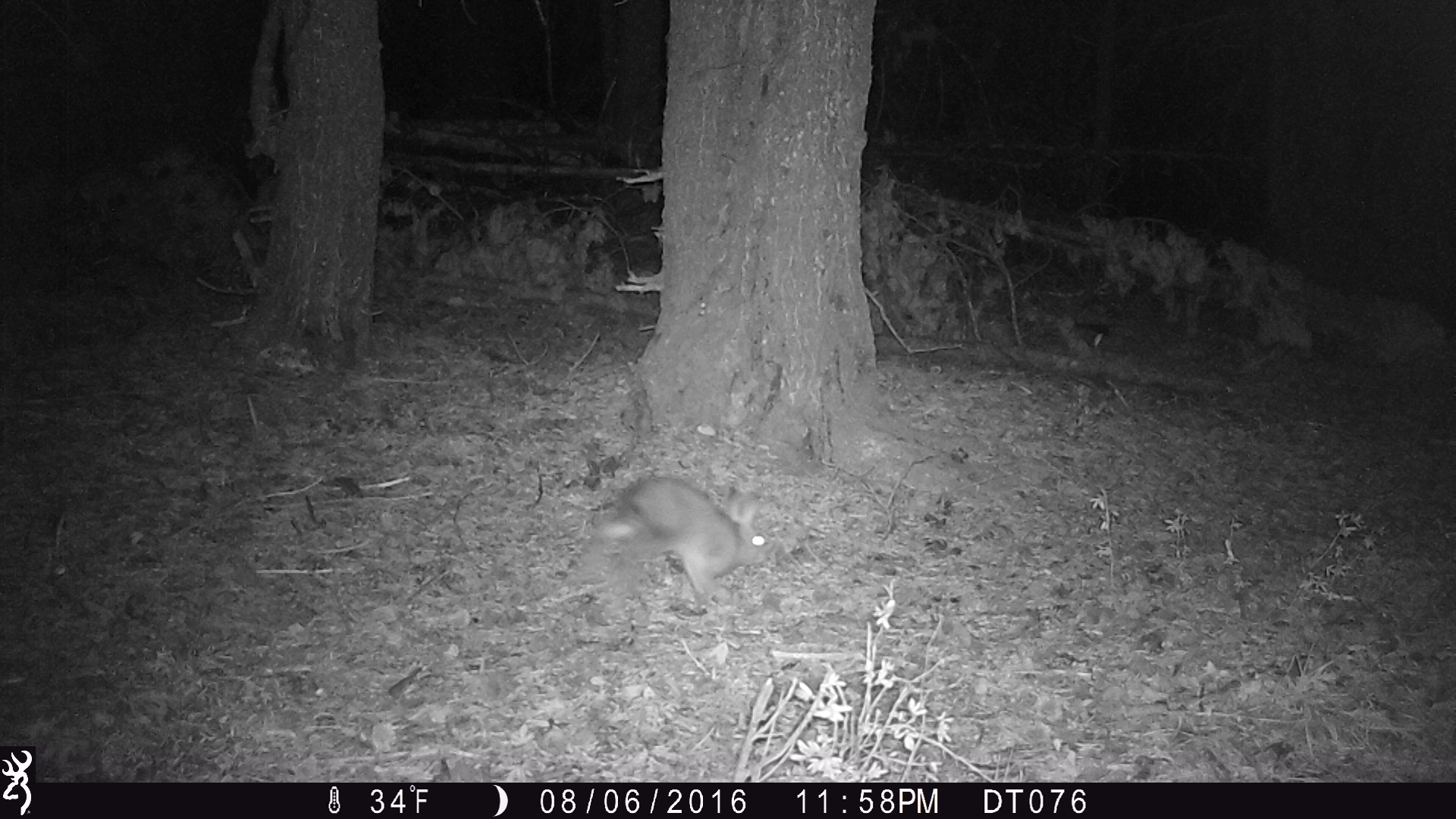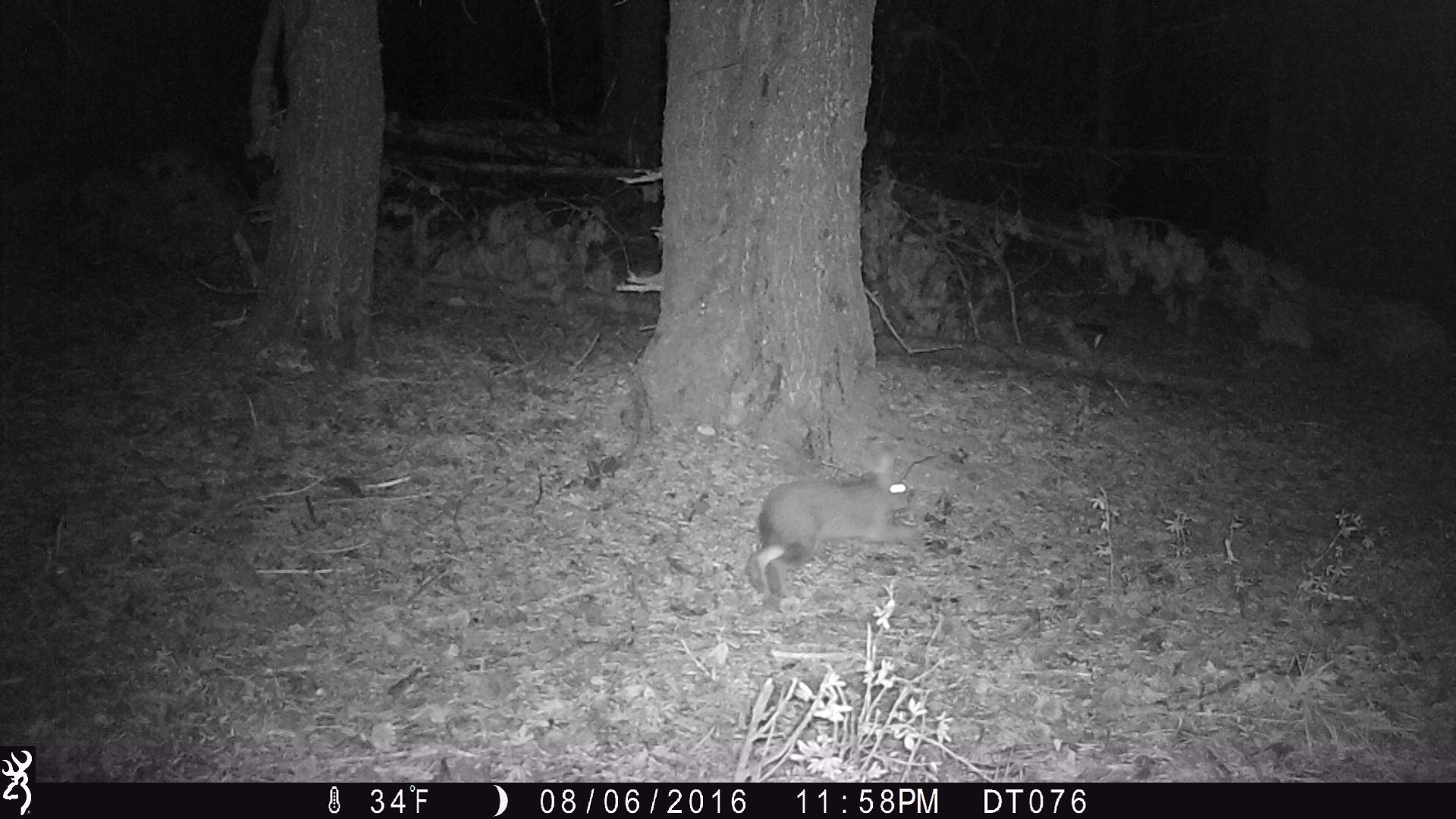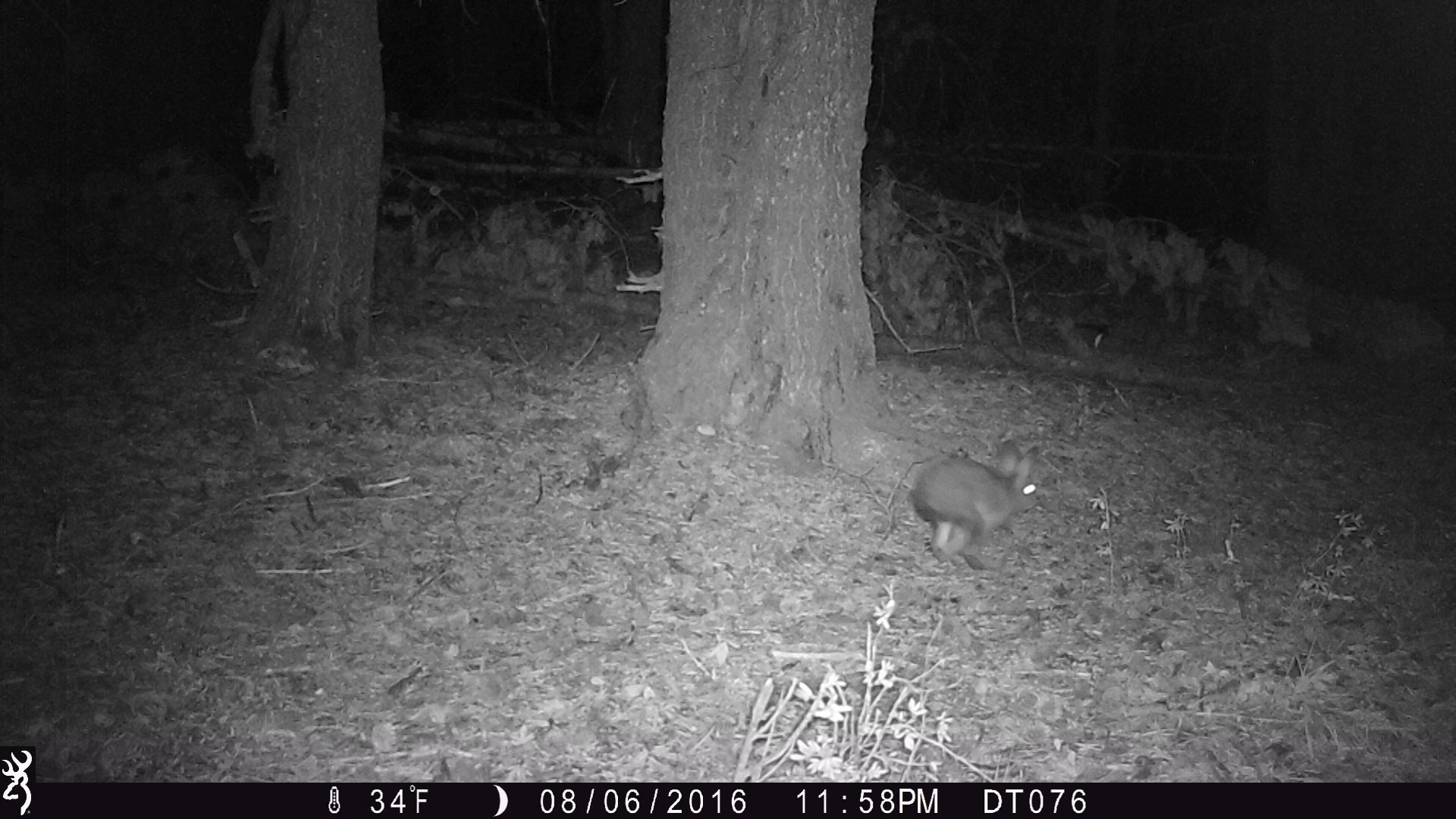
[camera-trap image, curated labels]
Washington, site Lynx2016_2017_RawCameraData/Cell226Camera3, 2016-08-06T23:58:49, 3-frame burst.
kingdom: Animalia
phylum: Chordata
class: Mammalia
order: Lagomorpha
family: Leporidae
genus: Lepus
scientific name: Lepus americanus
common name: snowshoe hare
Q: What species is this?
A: Lepus americanus (snowshoe hare).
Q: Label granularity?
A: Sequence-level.